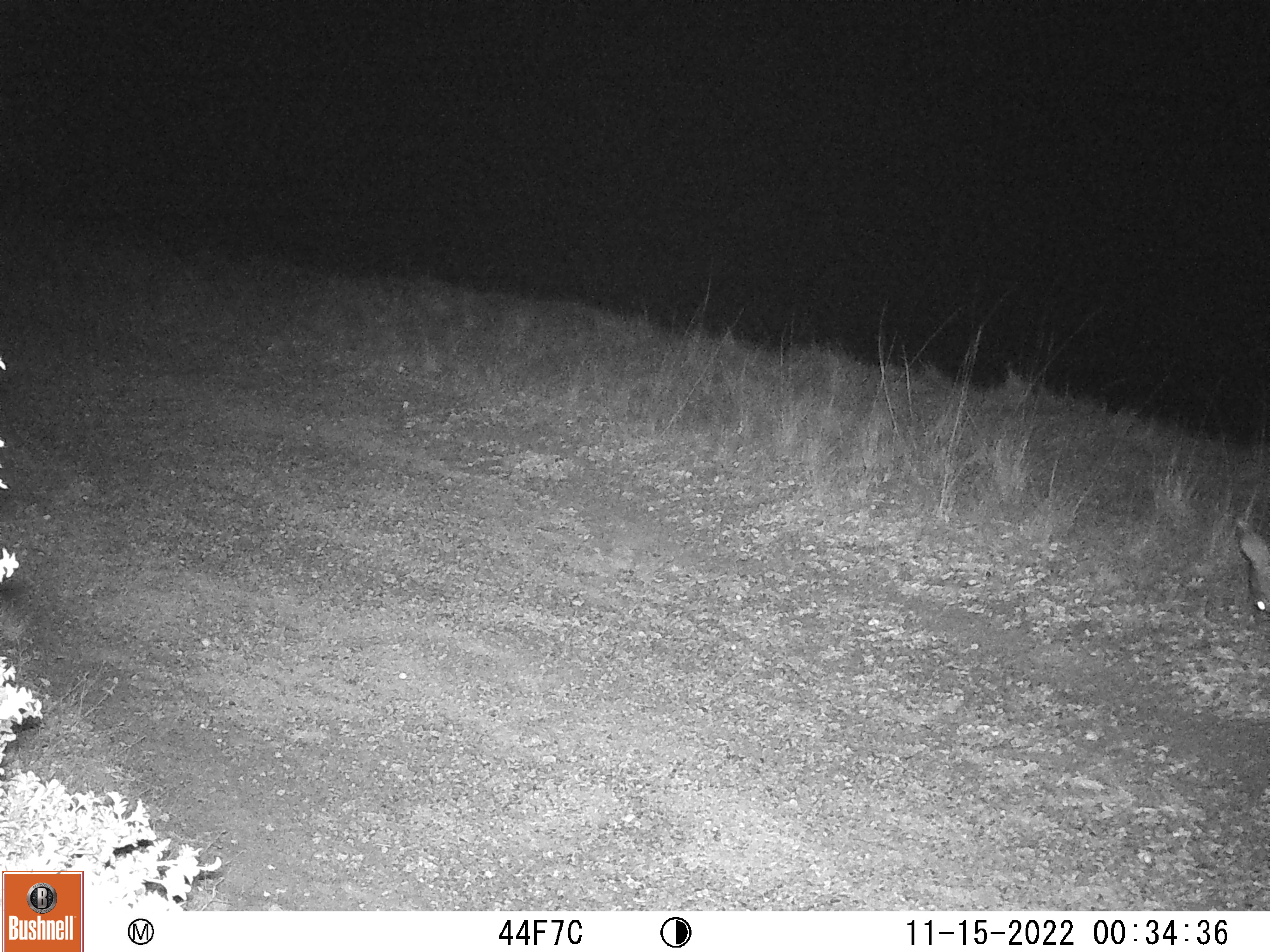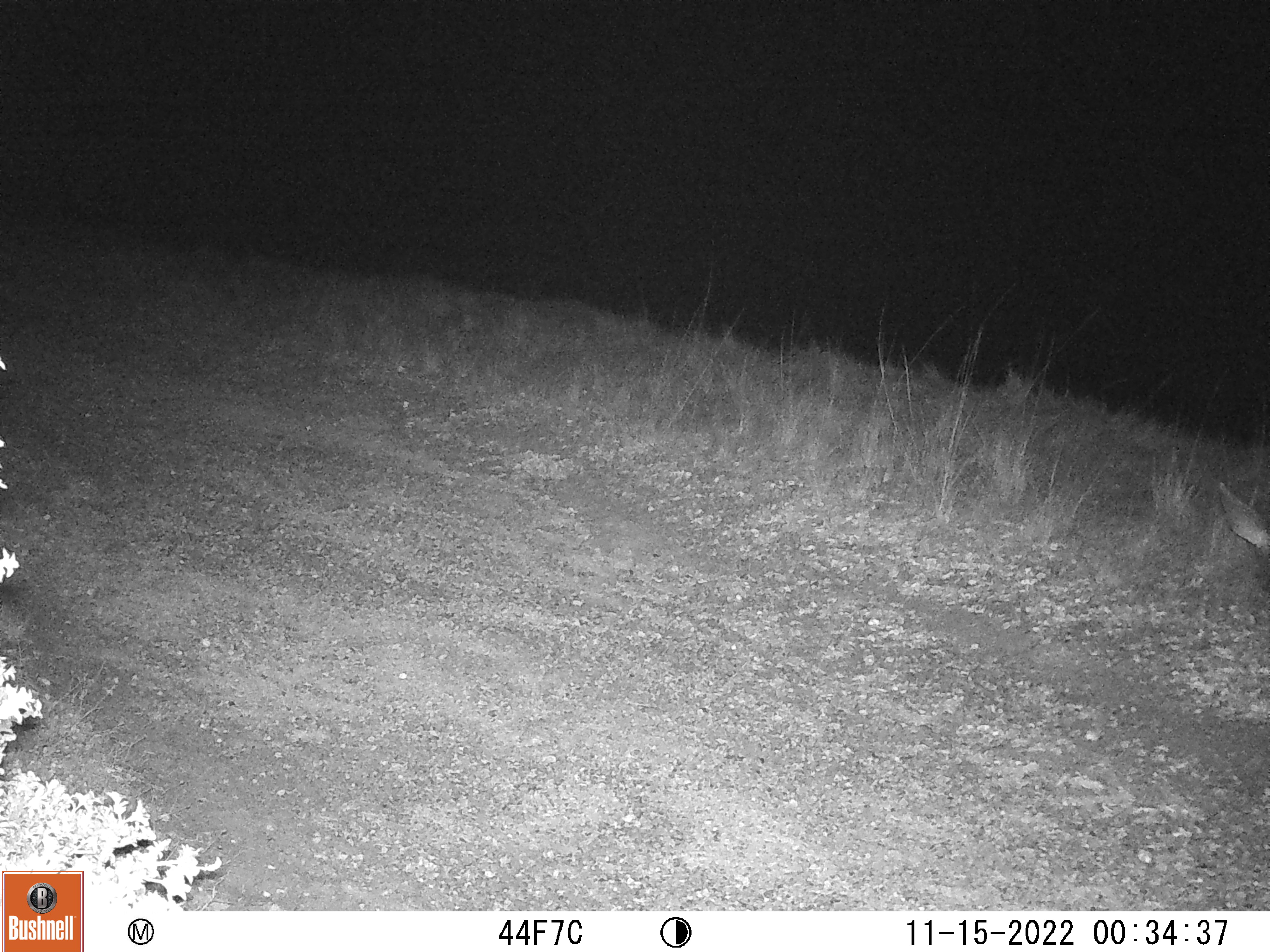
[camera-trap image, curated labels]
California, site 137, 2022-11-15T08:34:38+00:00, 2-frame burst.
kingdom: Animalia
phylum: Chordata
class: Mammalia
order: Artiodactyla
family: Cervidae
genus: Odocoileus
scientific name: Odocoileus hemionus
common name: mule deer